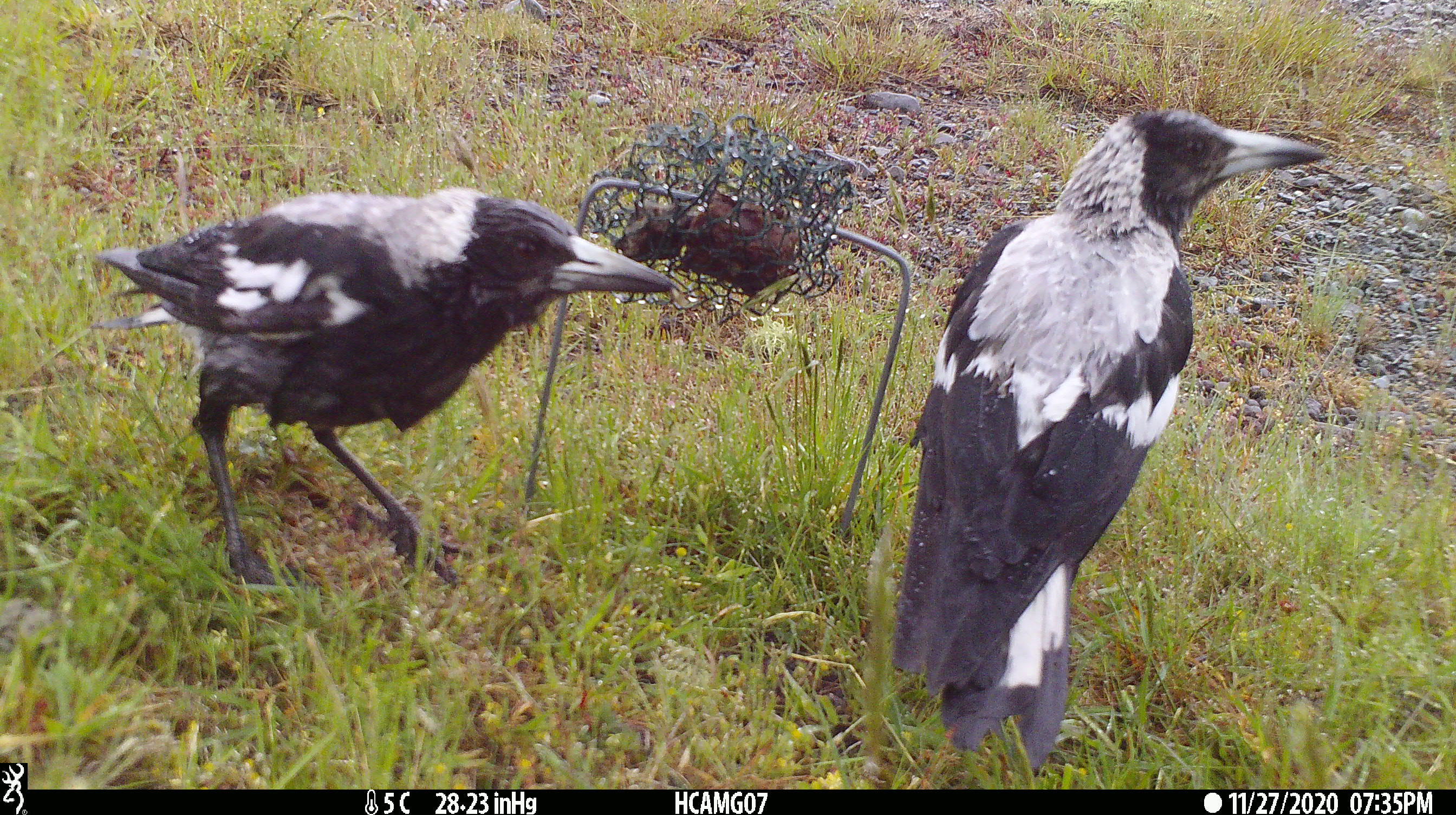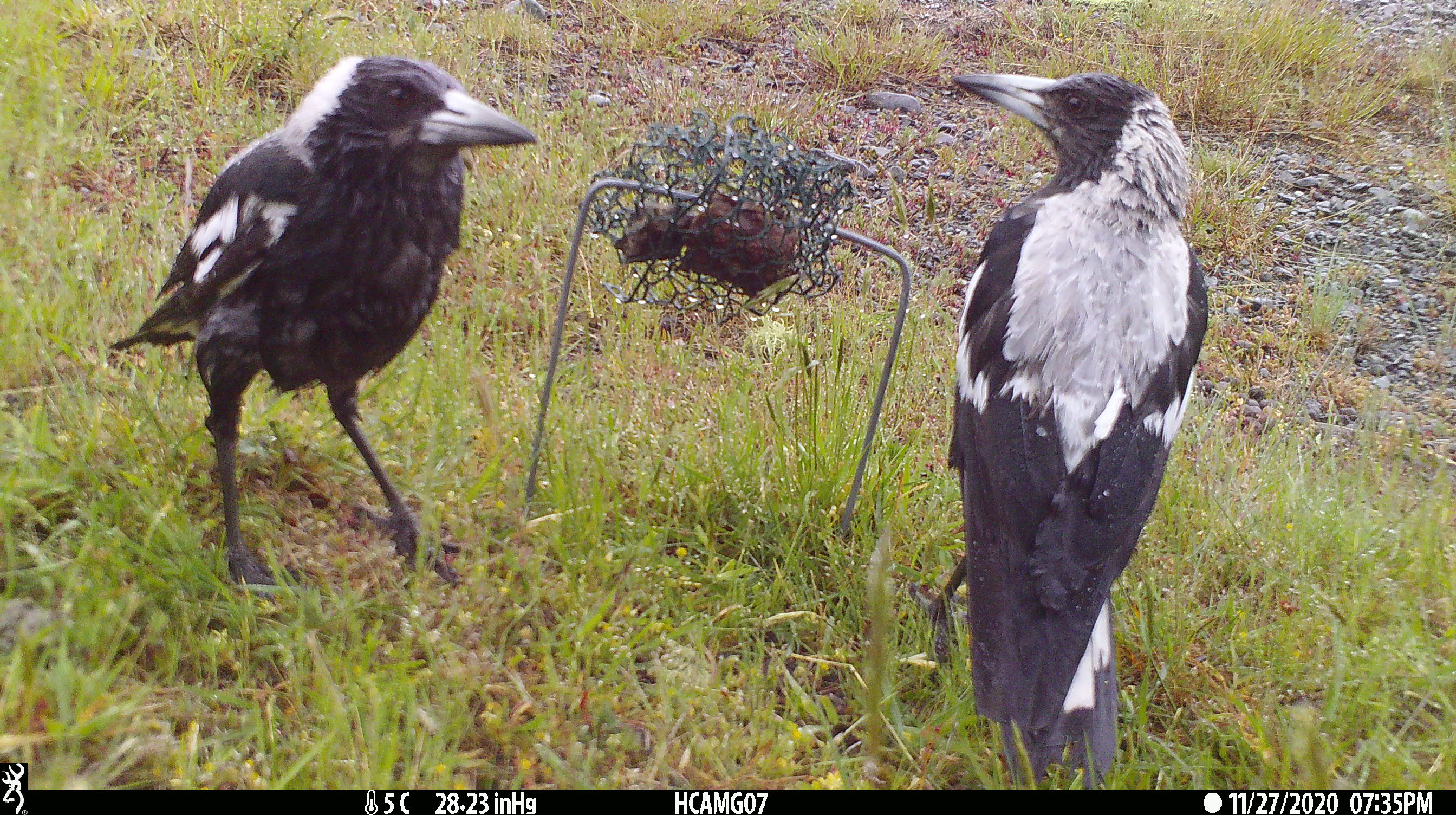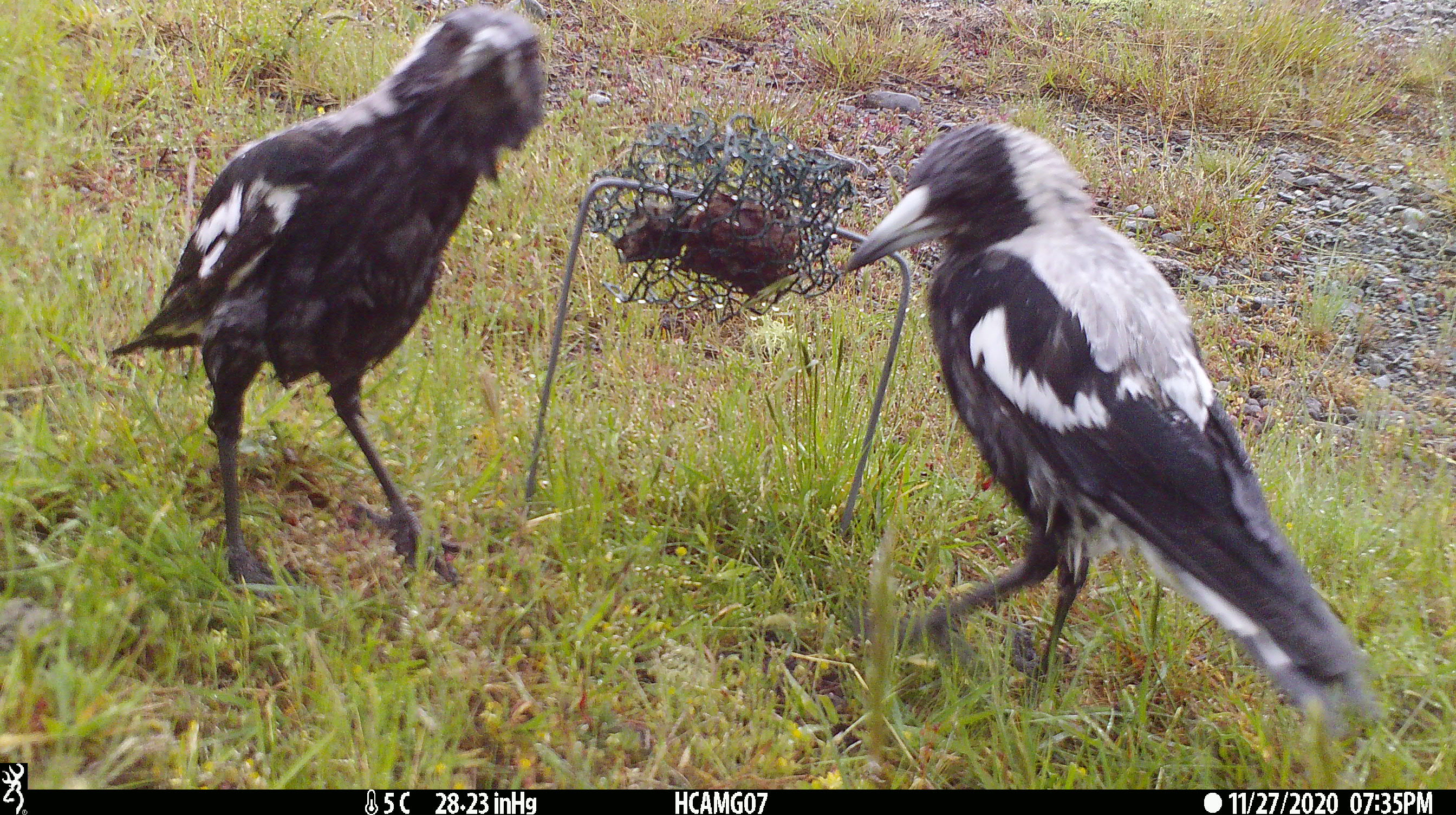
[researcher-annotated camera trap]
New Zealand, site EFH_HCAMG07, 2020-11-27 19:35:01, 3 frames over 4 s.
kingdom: Animalia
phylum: Chordata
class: Aves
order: Passeriformes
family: Artamidae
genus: Gymnorhina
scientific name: Gymnorhina tibicen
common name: australian magpie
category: magpie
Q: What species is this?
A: Magpie (australian magpie) (Gymnorhina tibicen).